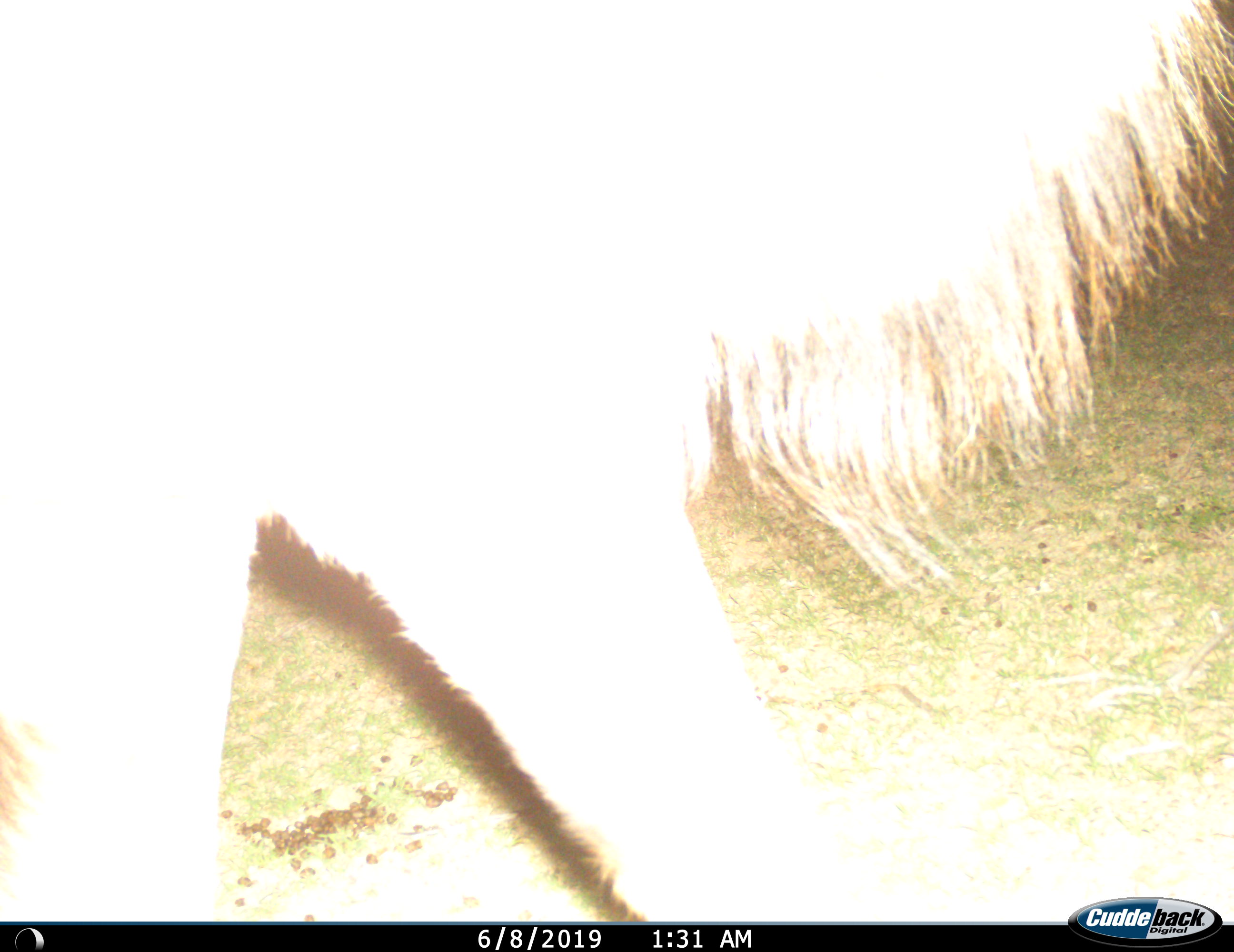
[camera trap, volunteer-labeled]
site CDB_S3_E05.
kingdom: Animalia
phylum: Chordata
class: Mammalia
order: Artiodactyla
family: Bovidae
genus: Tragelaphus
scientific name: Tragelaphus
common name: kudu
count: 1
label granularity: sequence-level